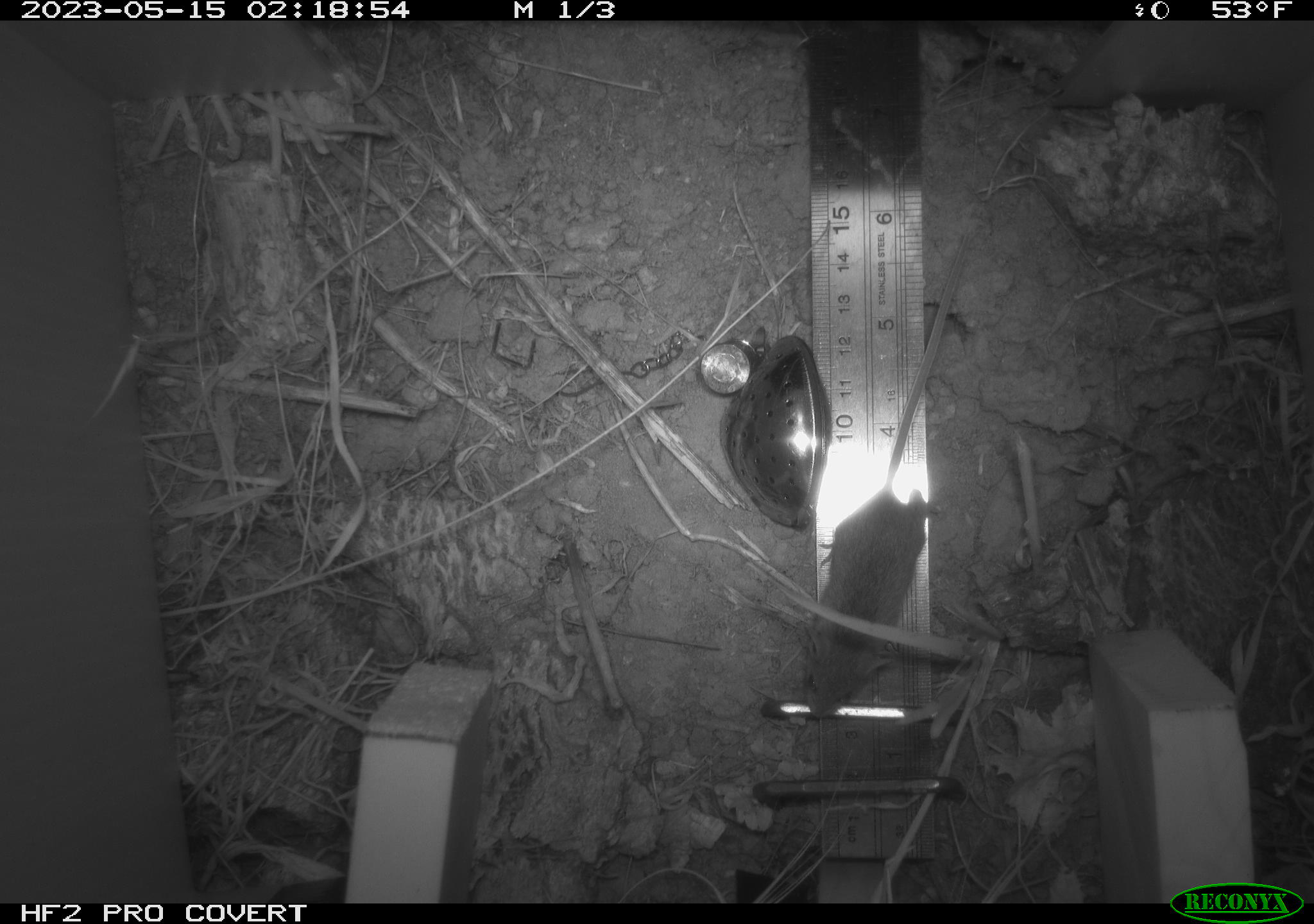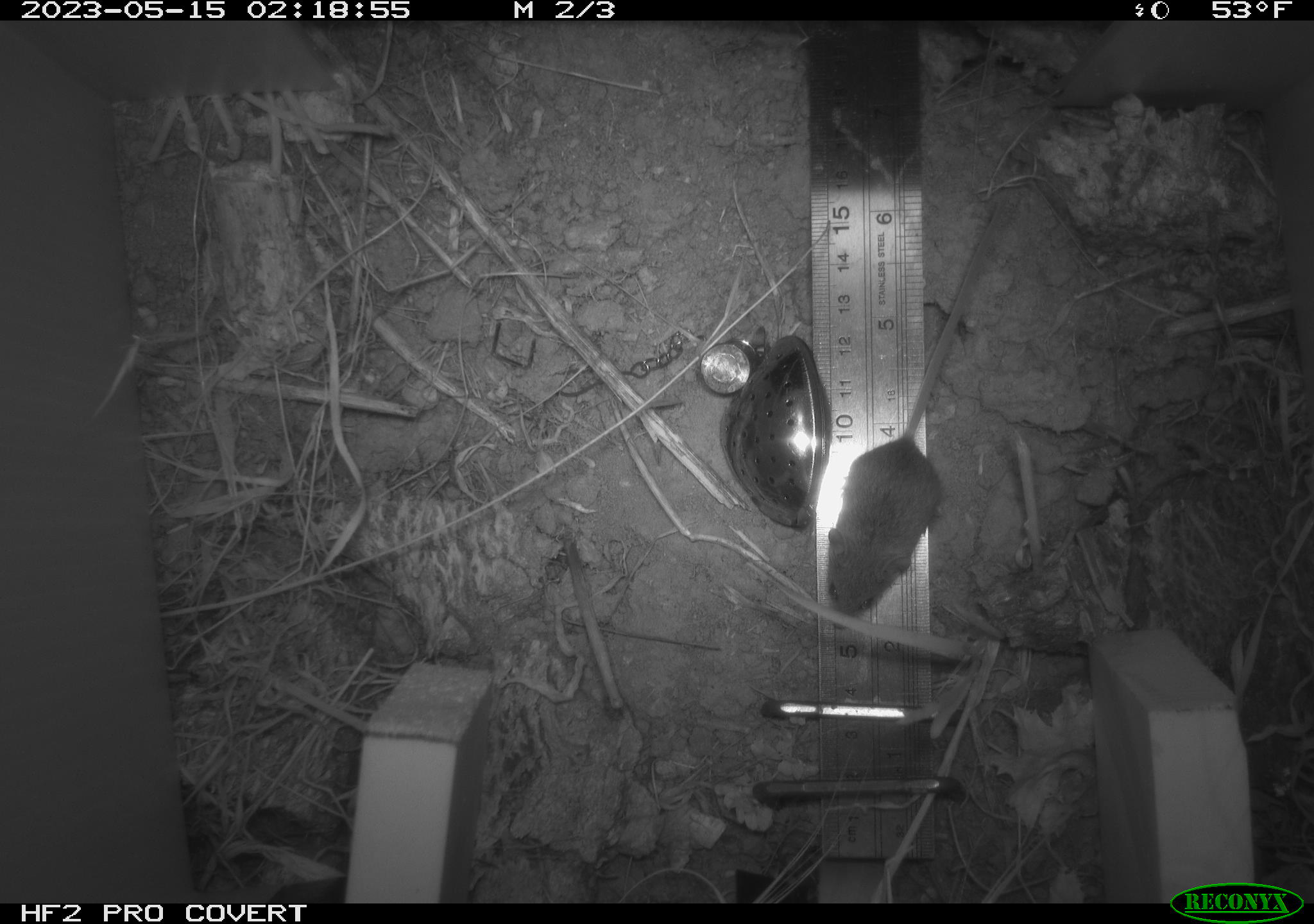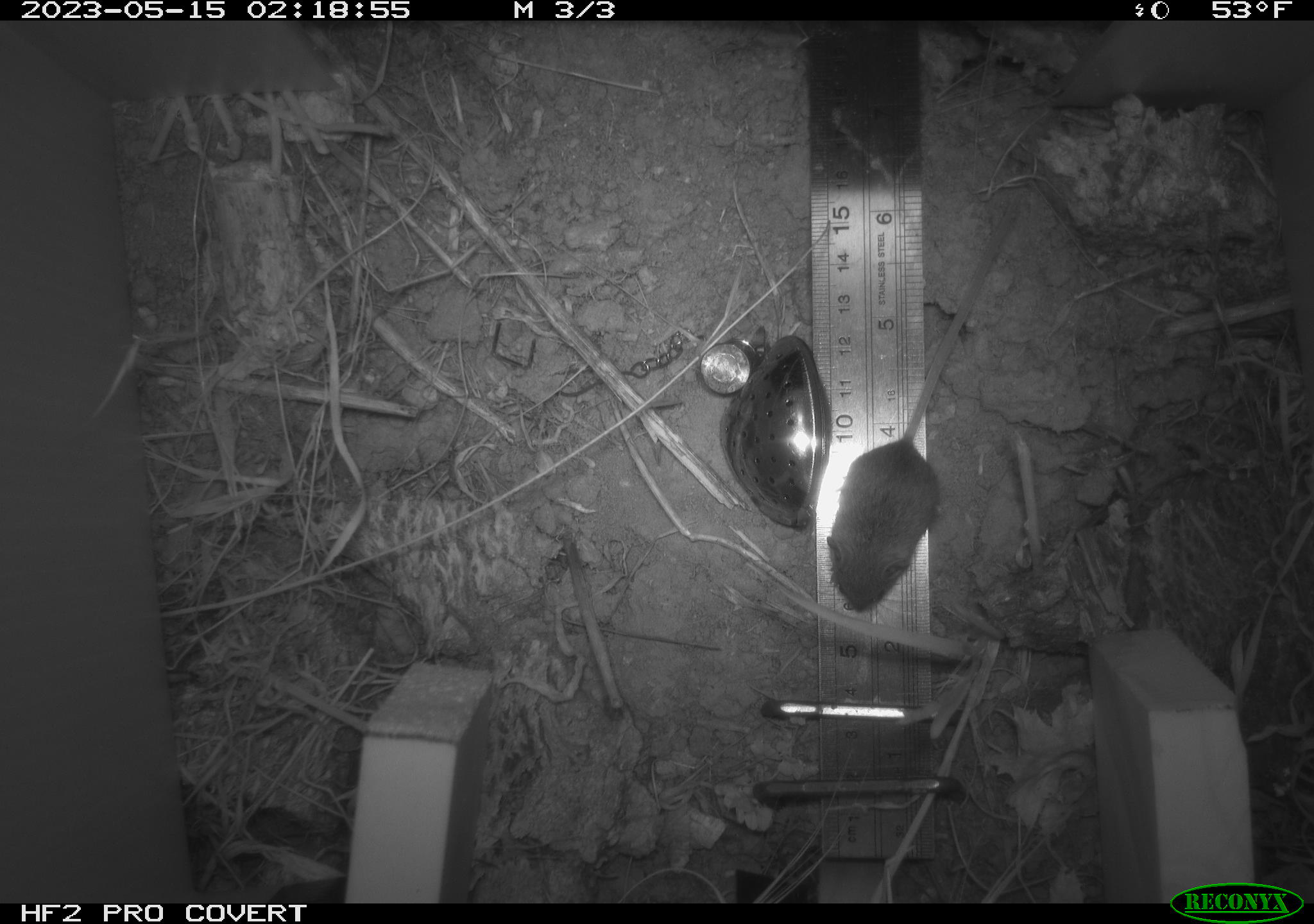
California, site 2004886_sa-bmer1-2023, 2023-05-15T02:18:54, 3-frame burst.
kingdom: Animalia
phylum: Chordata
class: Mammalia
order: Rodentia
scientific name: Rodentia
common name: mouse species